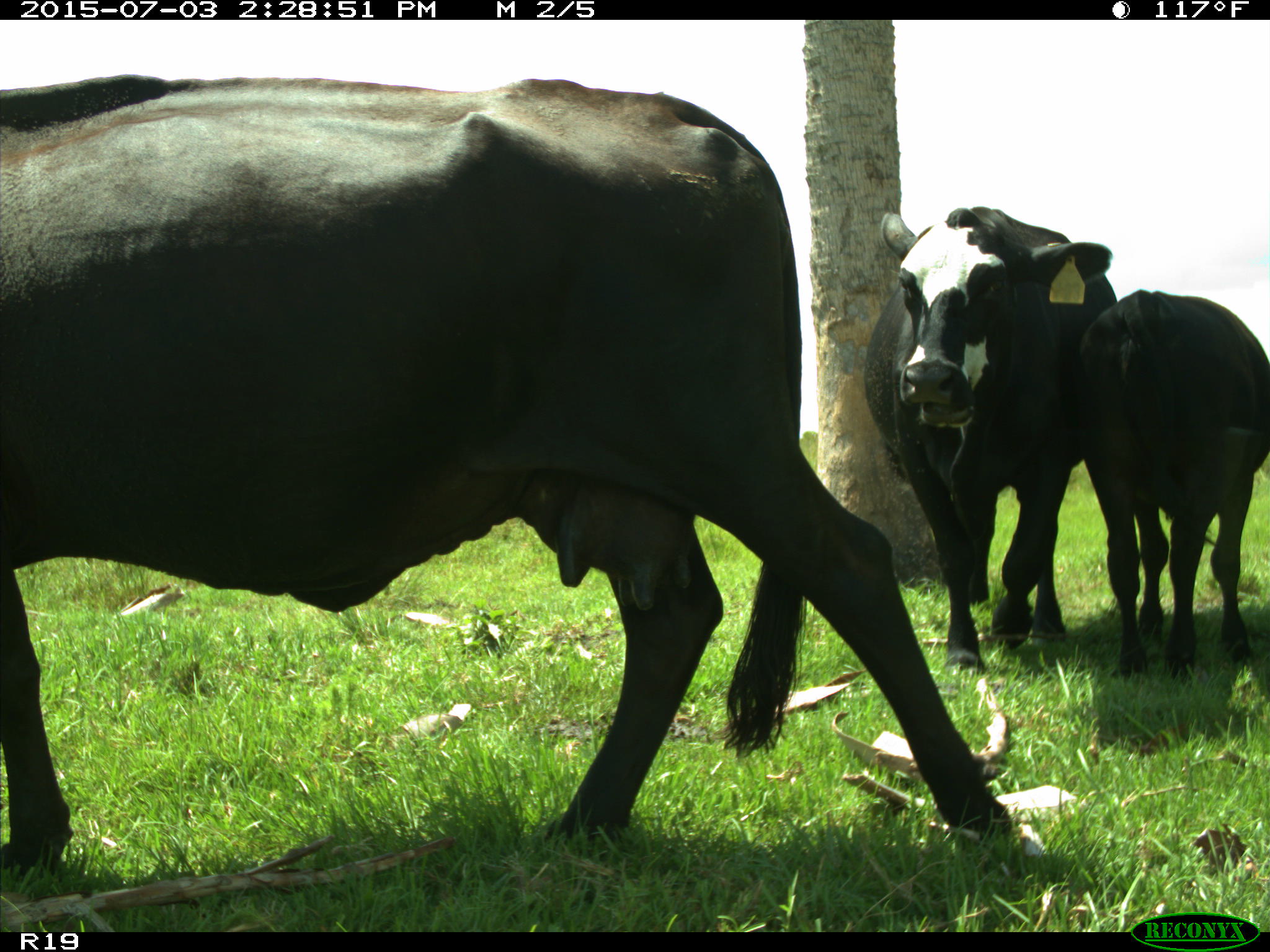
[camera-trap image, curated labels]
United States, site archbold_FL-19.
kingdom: Animalia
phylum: Chordata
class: Mammalia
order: Artiodactyla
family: Bovidae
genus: Bos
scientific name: Bos taurus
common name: domestic cow